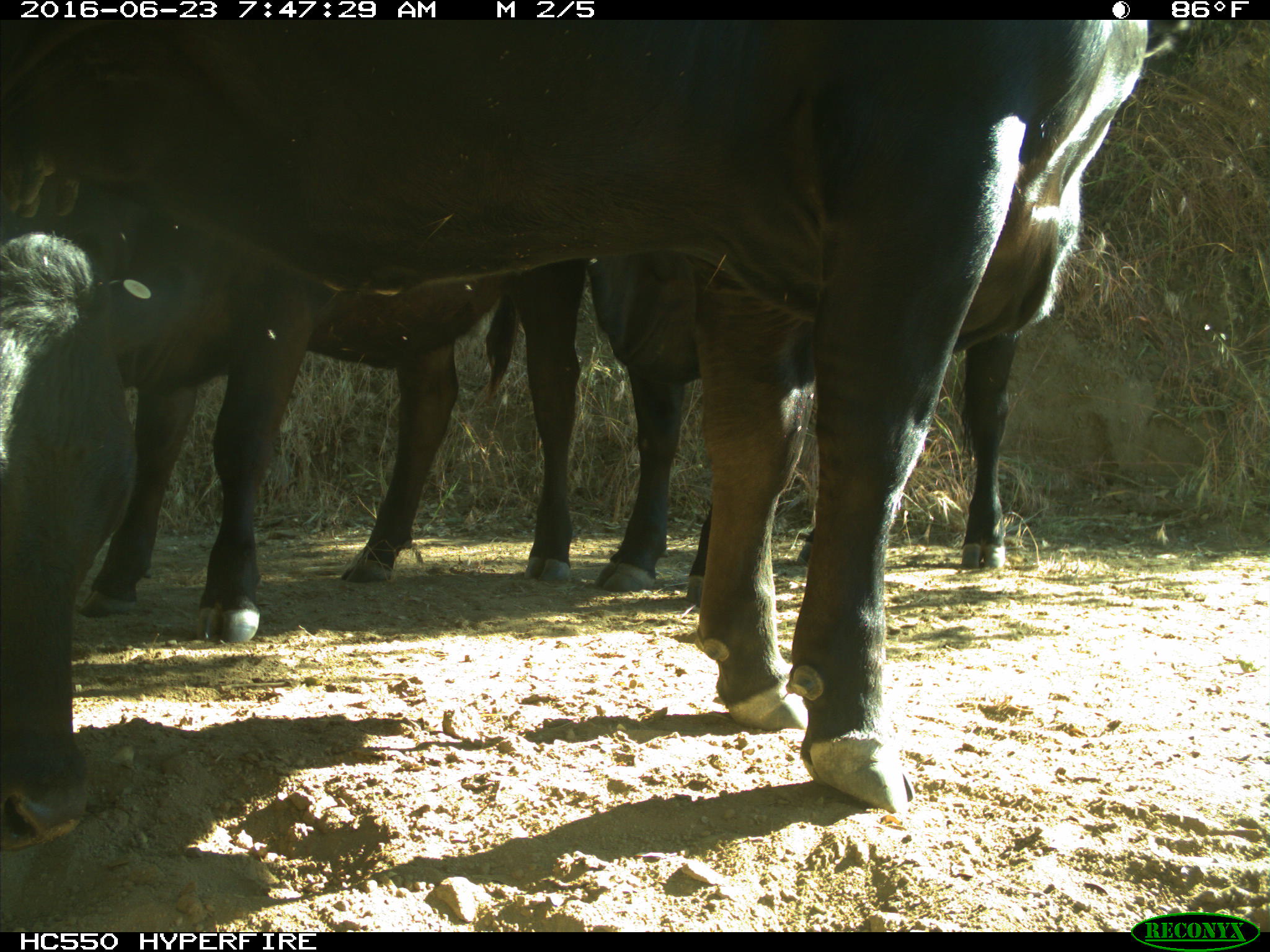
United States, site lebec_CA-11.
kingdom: Animalia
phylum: Chordata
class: Mammalia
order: Artiodactyla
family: Bovidae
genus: Bos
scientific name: Bos taurus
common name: domestic cow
Bos taurus (domestic cow).